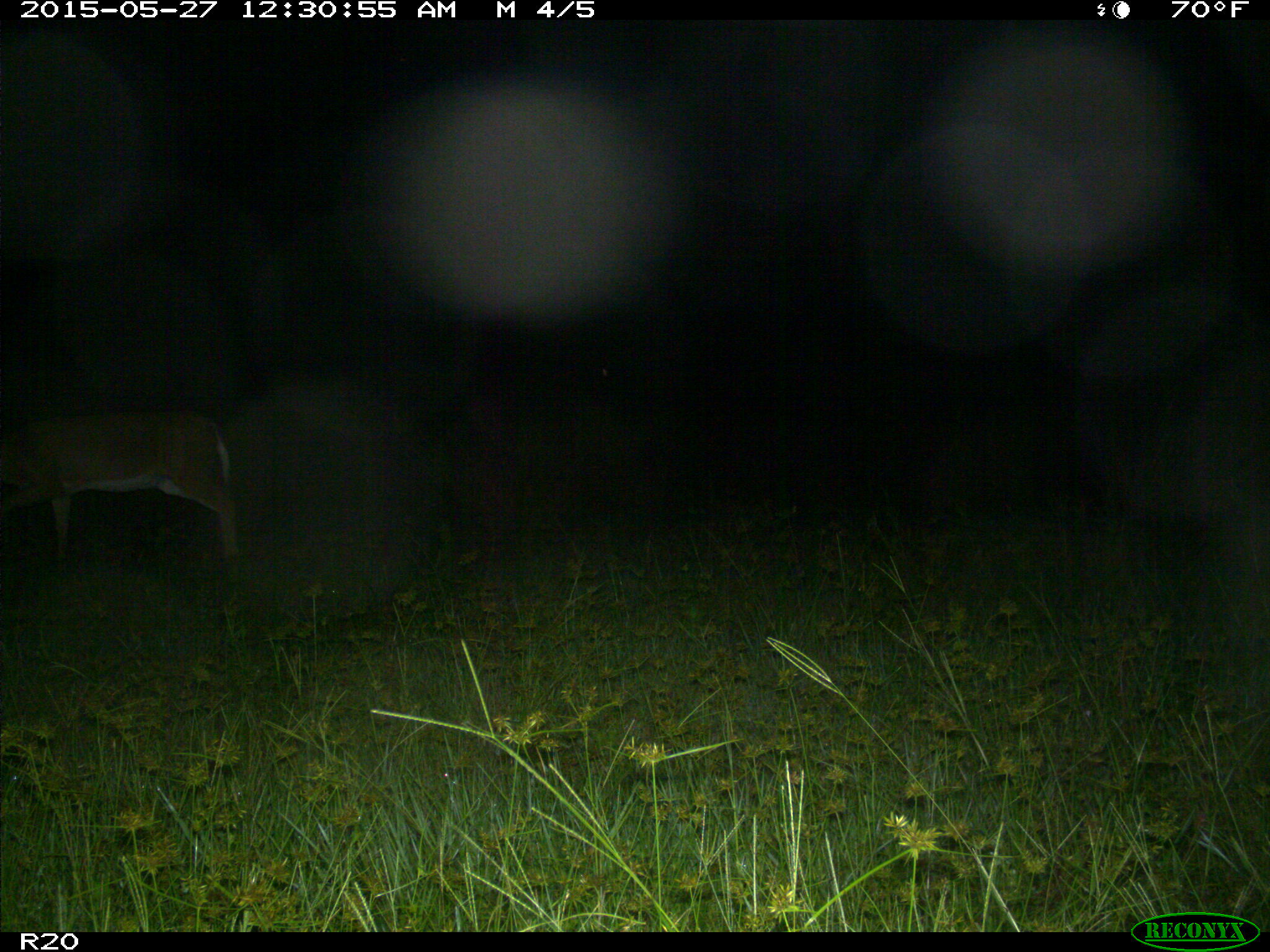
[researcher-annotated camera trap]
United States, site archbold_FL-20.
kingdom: Animalia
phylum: Chordata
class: Mammalia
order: Artiodactyla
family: Cervidae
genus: Odocoileus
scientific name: Odocoileus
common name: deer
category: unidentified deer